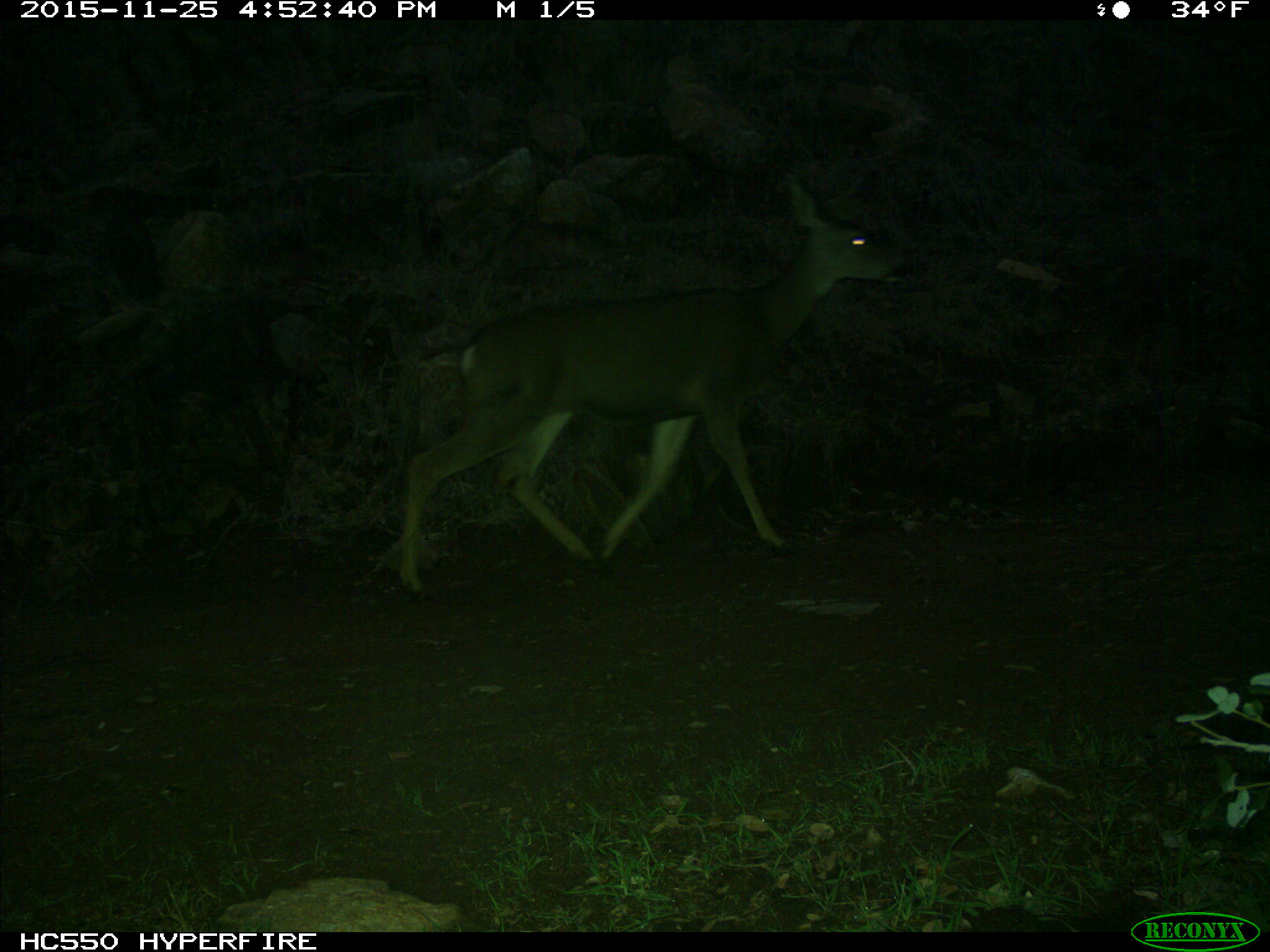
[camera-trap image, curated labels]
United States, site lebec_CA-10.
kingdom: Animalia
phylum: Chordata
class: Mammalia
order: Artiodactyla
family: Cervidae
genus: Odocoileus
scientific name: Odocoileus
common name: deer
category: unidentified deer